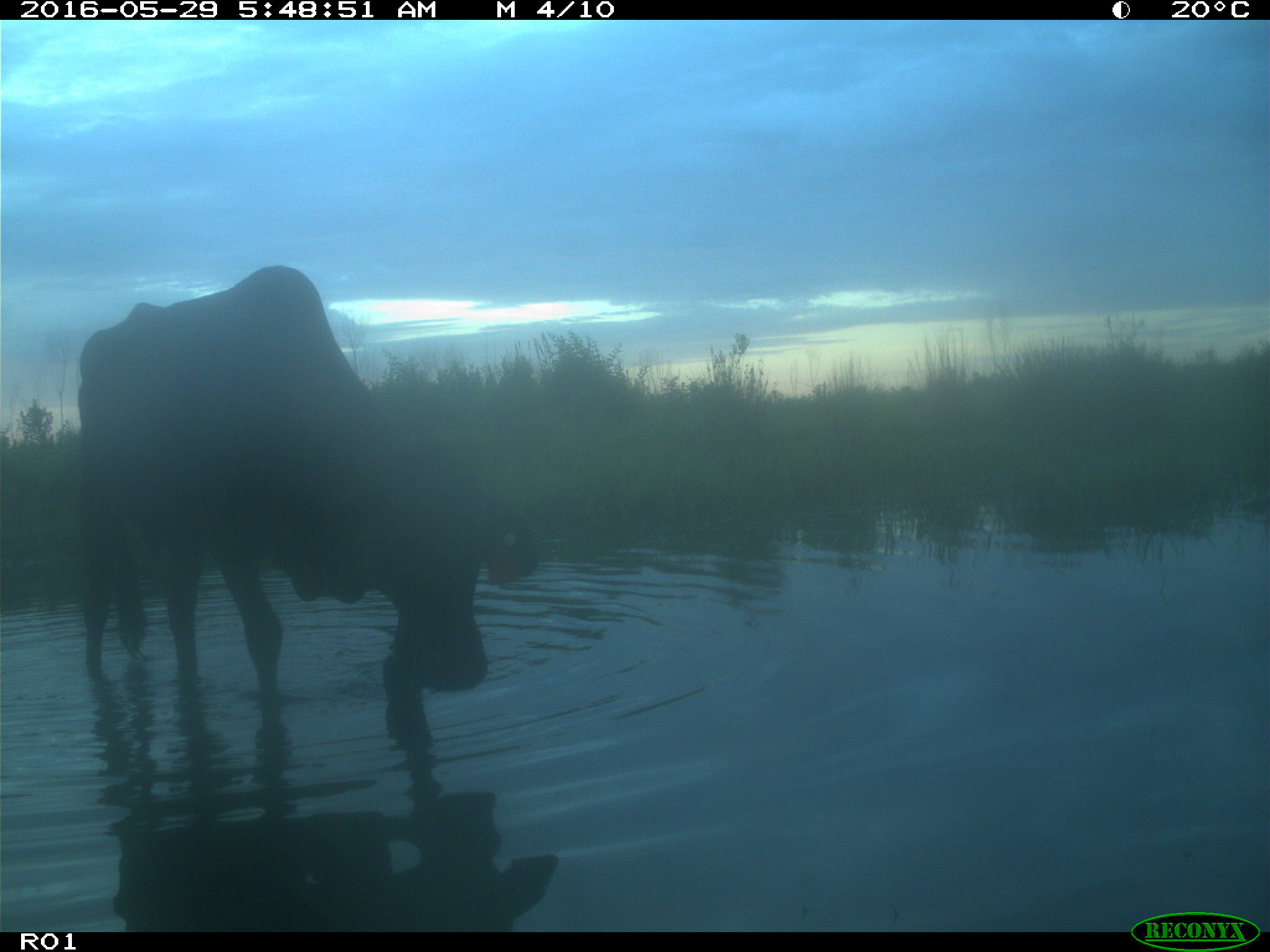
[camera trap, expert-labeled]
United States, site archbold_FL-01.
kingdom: Animalia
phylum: Chordata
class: Mammalia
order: Artiodactyla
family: Bovidae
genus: Bos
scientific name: Bos taurus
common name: domestic cow